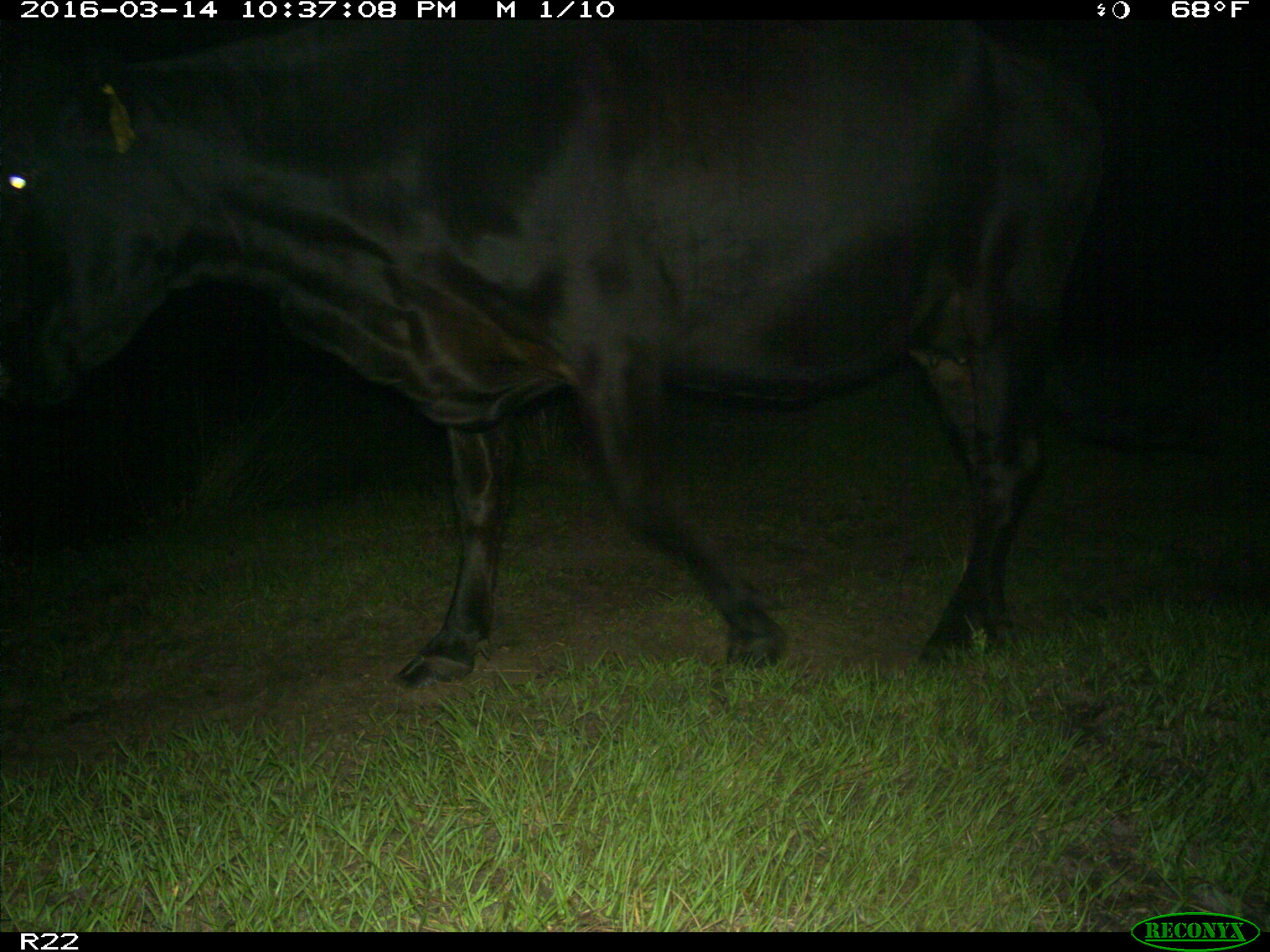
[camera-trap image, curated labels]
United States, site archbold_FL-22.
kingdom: Animalia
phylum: Chordata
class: Mammalia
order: Artiodactyla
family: Bovidae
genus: Bos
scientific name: Bos taurus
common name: domestic cow